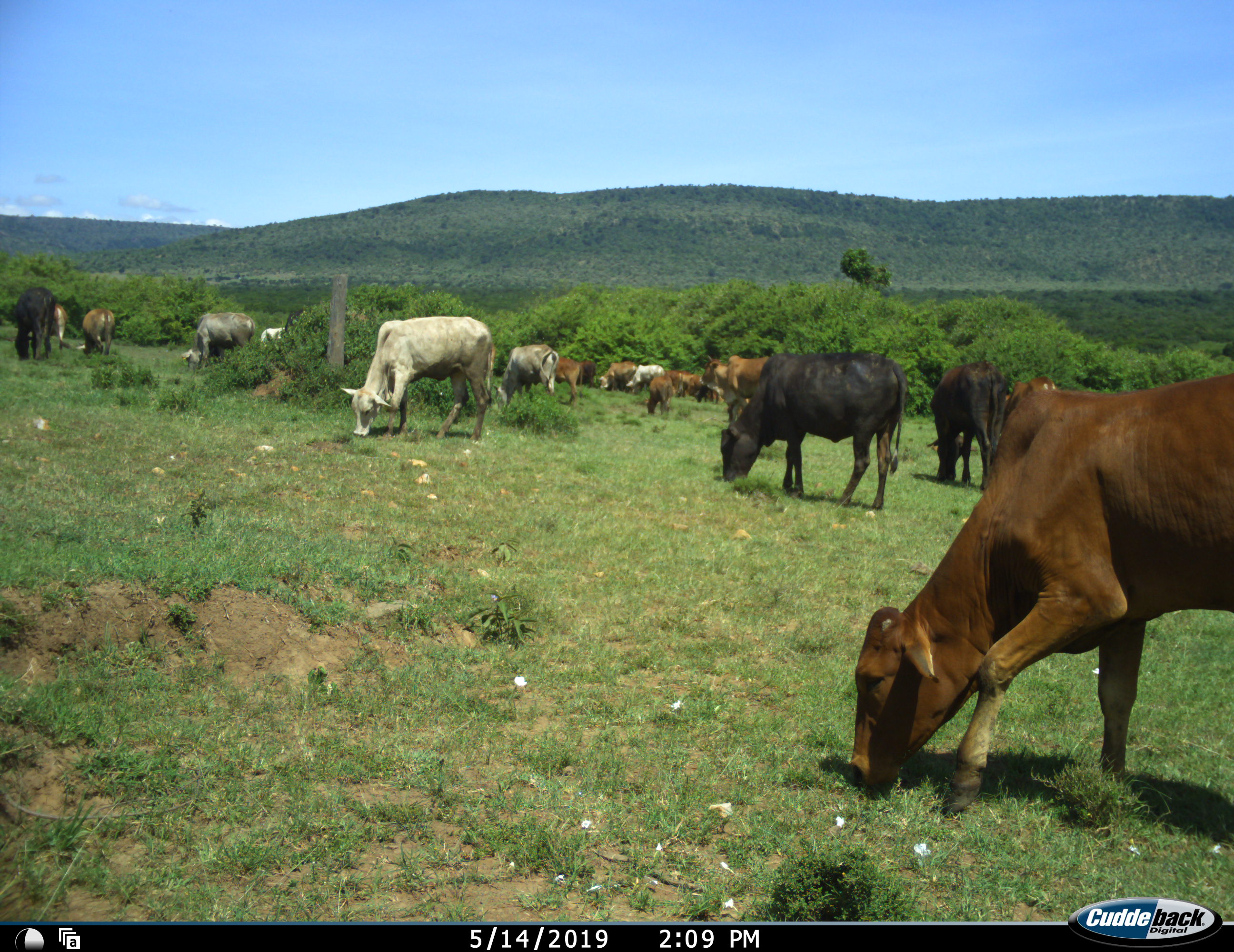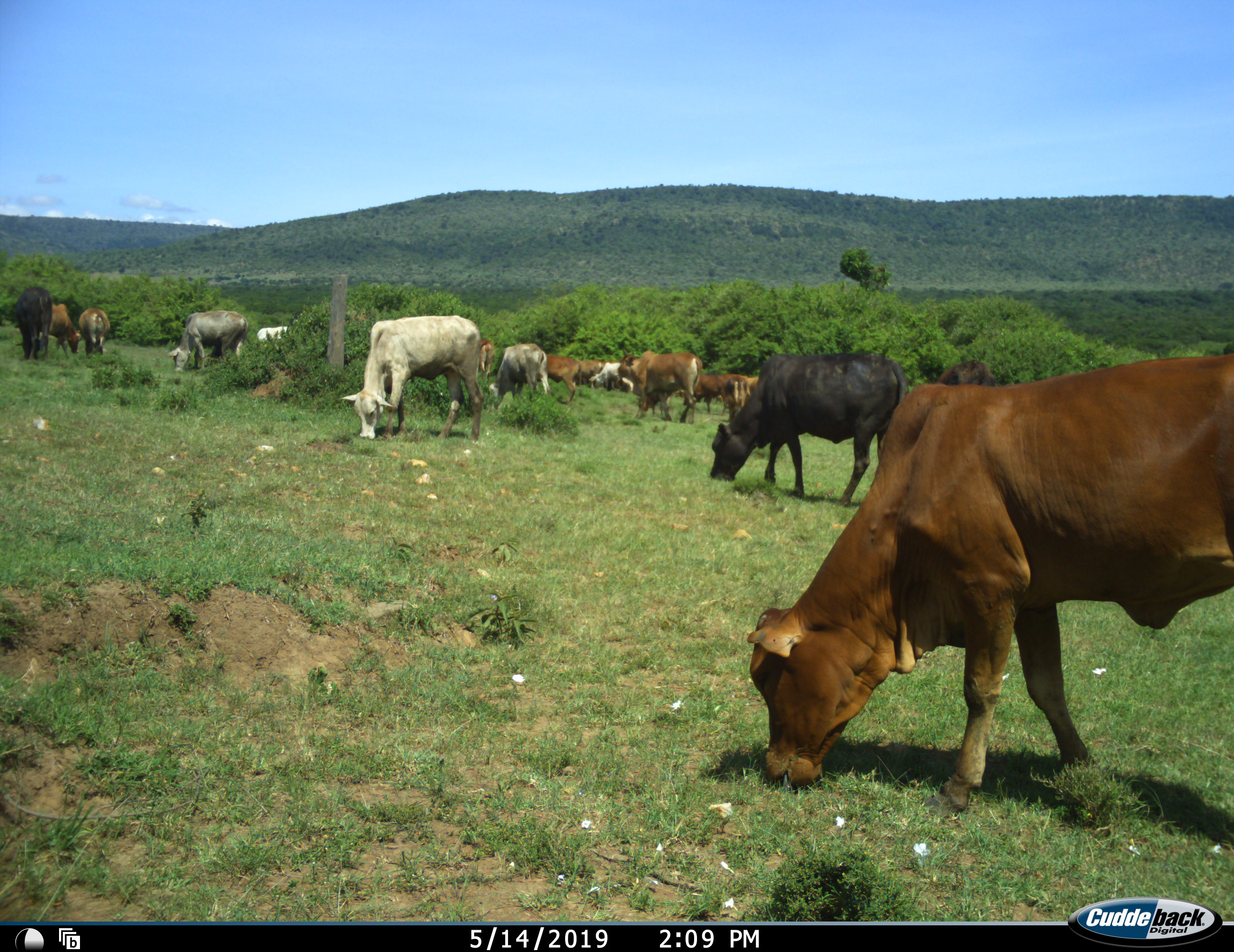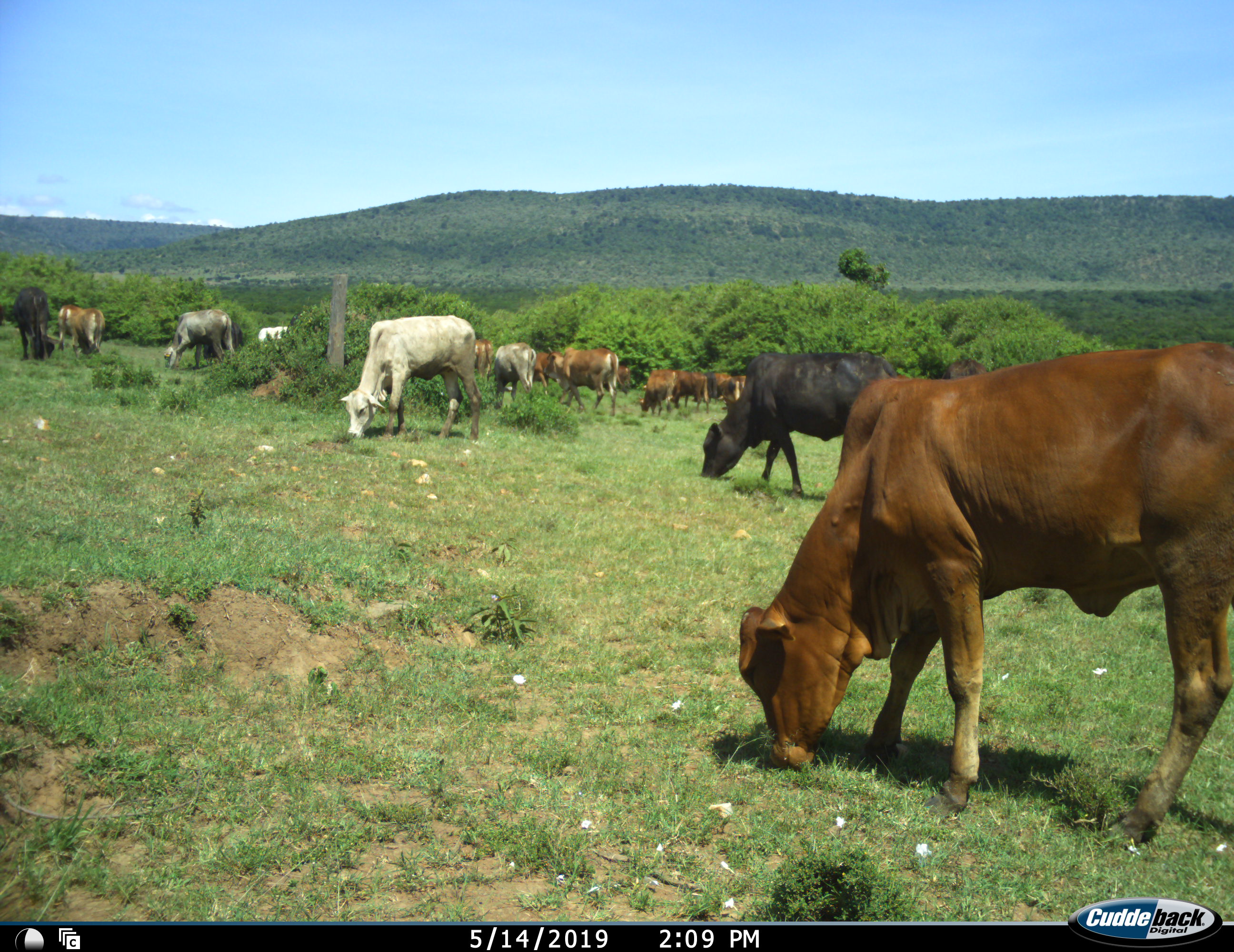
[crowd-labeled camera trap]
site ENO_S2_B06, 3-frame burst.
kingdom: Animalia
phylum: Chordata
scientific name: Vertebrata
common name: domestic animal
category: domesticanimal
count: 11-50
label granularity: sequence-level